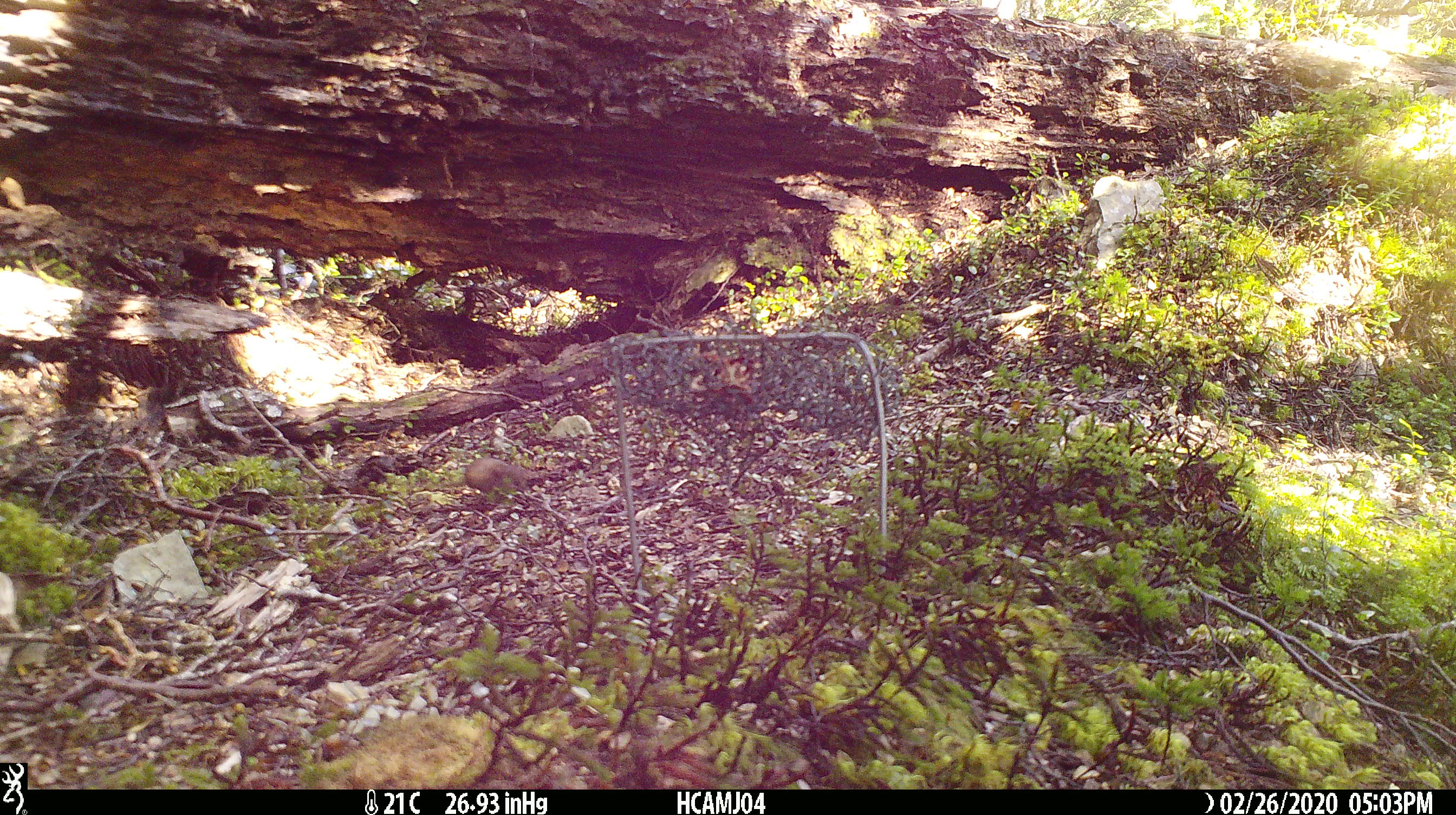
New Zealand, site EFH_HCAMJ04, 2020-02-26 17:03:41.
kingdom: Animalia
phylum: Chordata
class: Mammalia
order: Rodentia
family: Muridae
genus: Mus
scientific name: Mus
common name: mouse